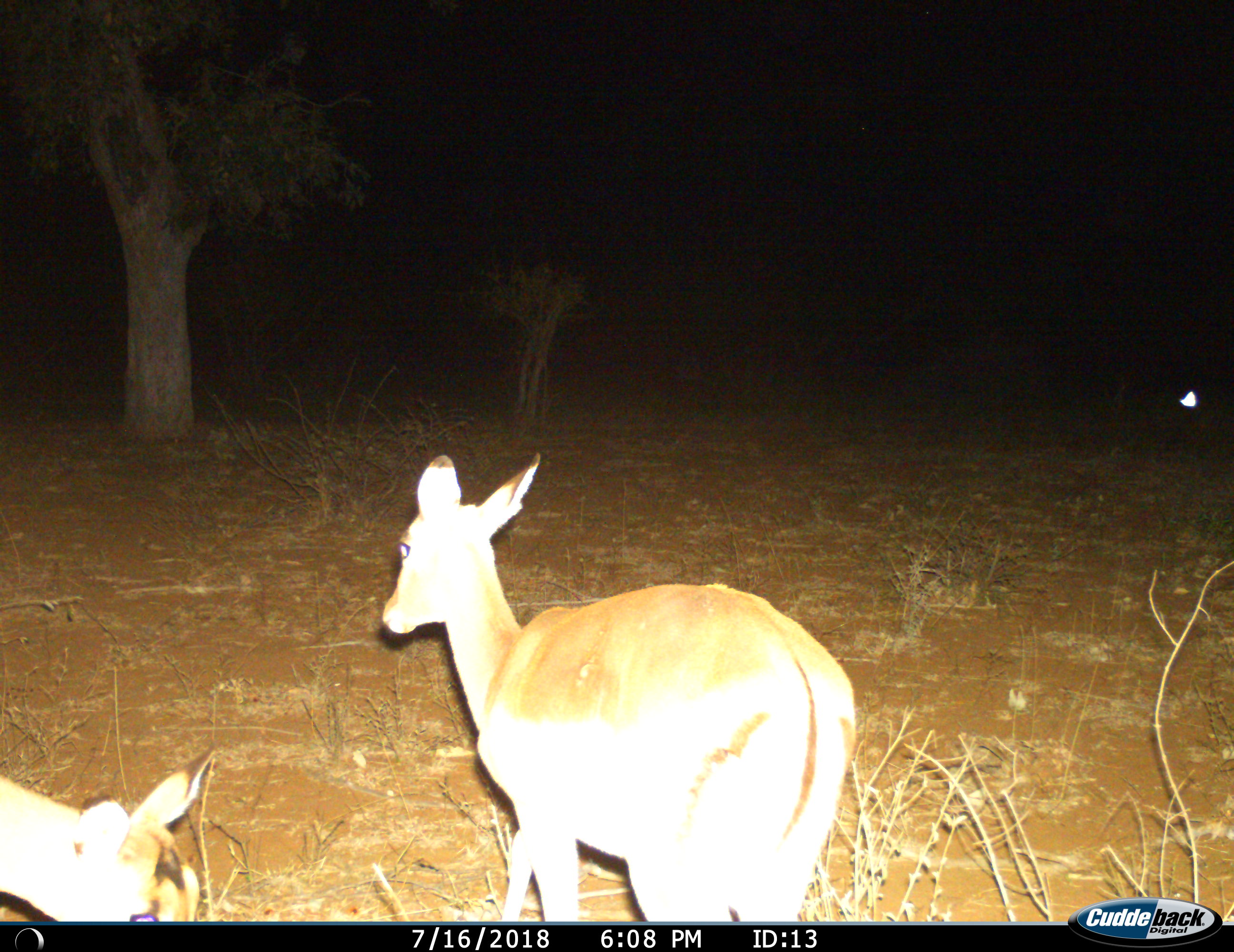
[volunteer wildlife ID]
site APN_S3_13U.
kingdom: Animalia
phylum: Chordata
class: Mammalia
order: Artiodactyla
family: Bovidae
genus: Aepyceros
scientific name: Aepyceros melampus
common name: impala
Impala (Aepyceros melampus), count 2. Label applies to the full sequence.